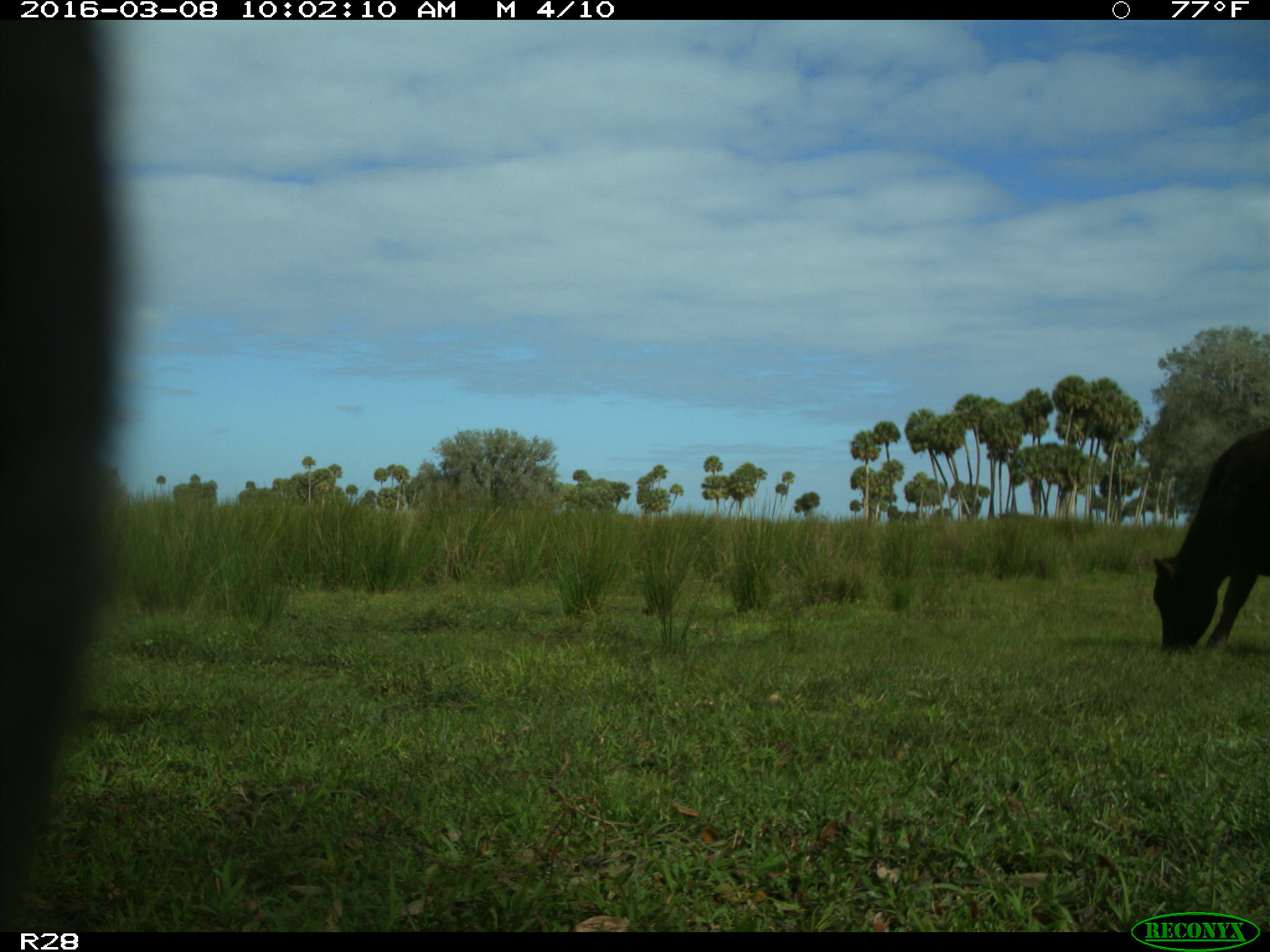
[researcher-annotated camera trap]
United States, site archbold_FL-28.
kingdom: Animalia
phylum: Chordata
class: Mammalia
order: Artiodactyla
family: Bovidae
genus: Bos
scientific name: Bos taurus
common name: domestic cow